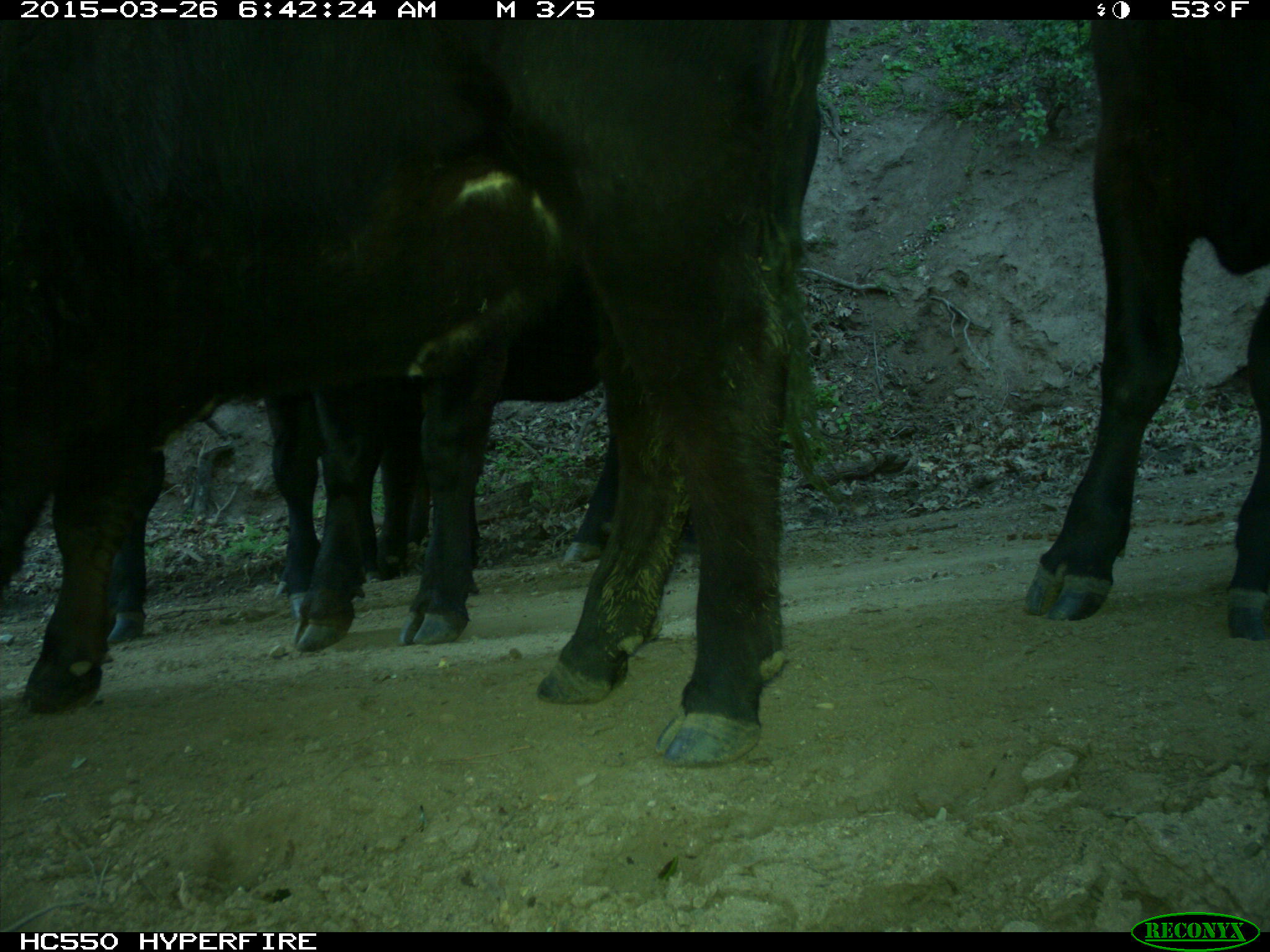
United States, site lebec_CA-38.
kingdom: Animalia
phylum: Chordata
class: Mammalia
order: Artiodactyla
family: Bovidae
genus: Bos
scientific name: Bos taurus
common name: domestic cow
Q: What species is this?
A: Bos taurus (domestic cow).